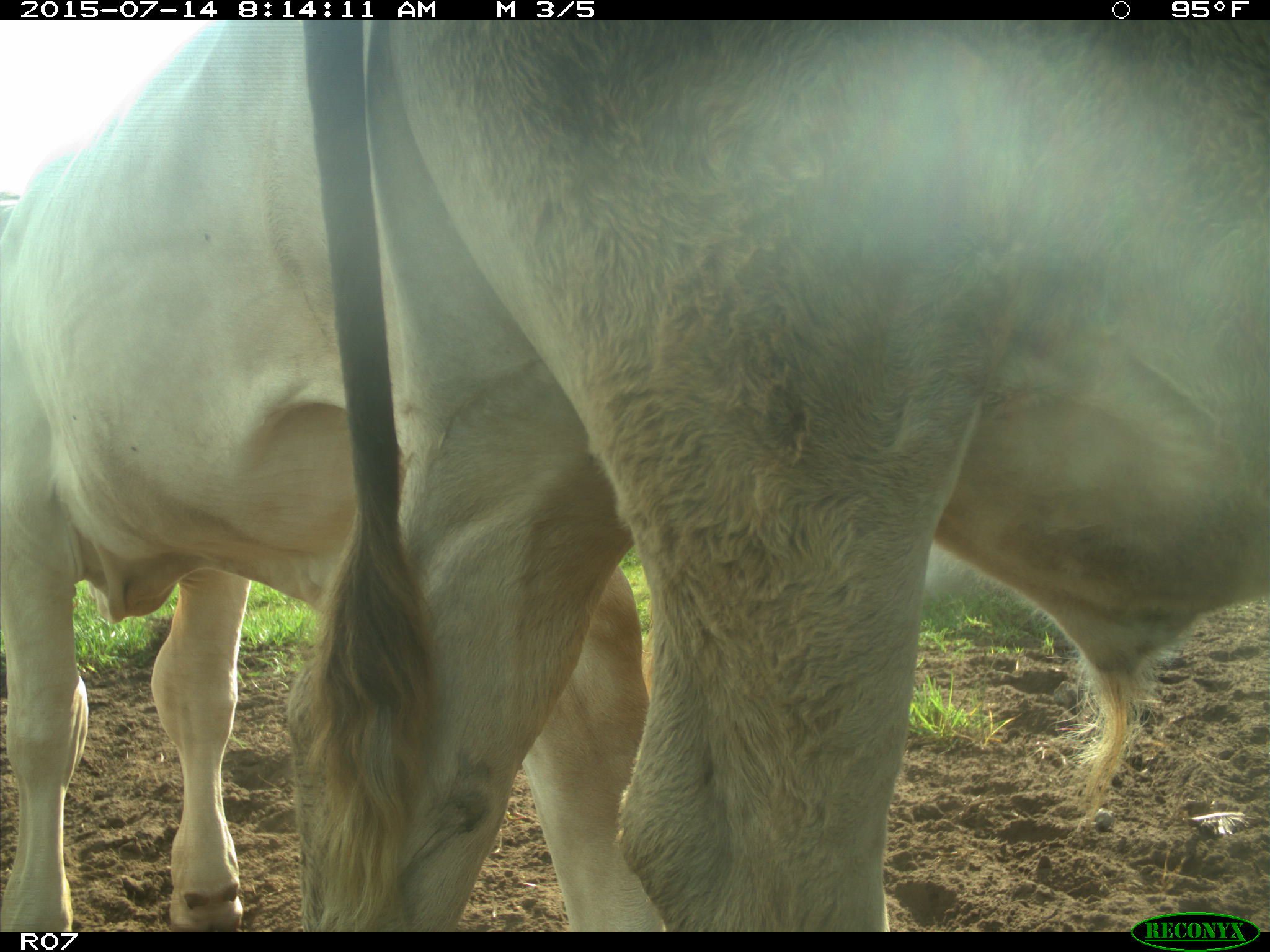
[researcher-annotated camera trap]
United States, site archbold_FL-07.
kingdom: Animalia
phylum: Chordata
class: Mammalia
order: Artiodactyla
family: Bovidae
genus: Bos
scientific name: Bos taurus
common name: domestic cow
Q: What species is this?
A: Bos taurus (domestic cow).